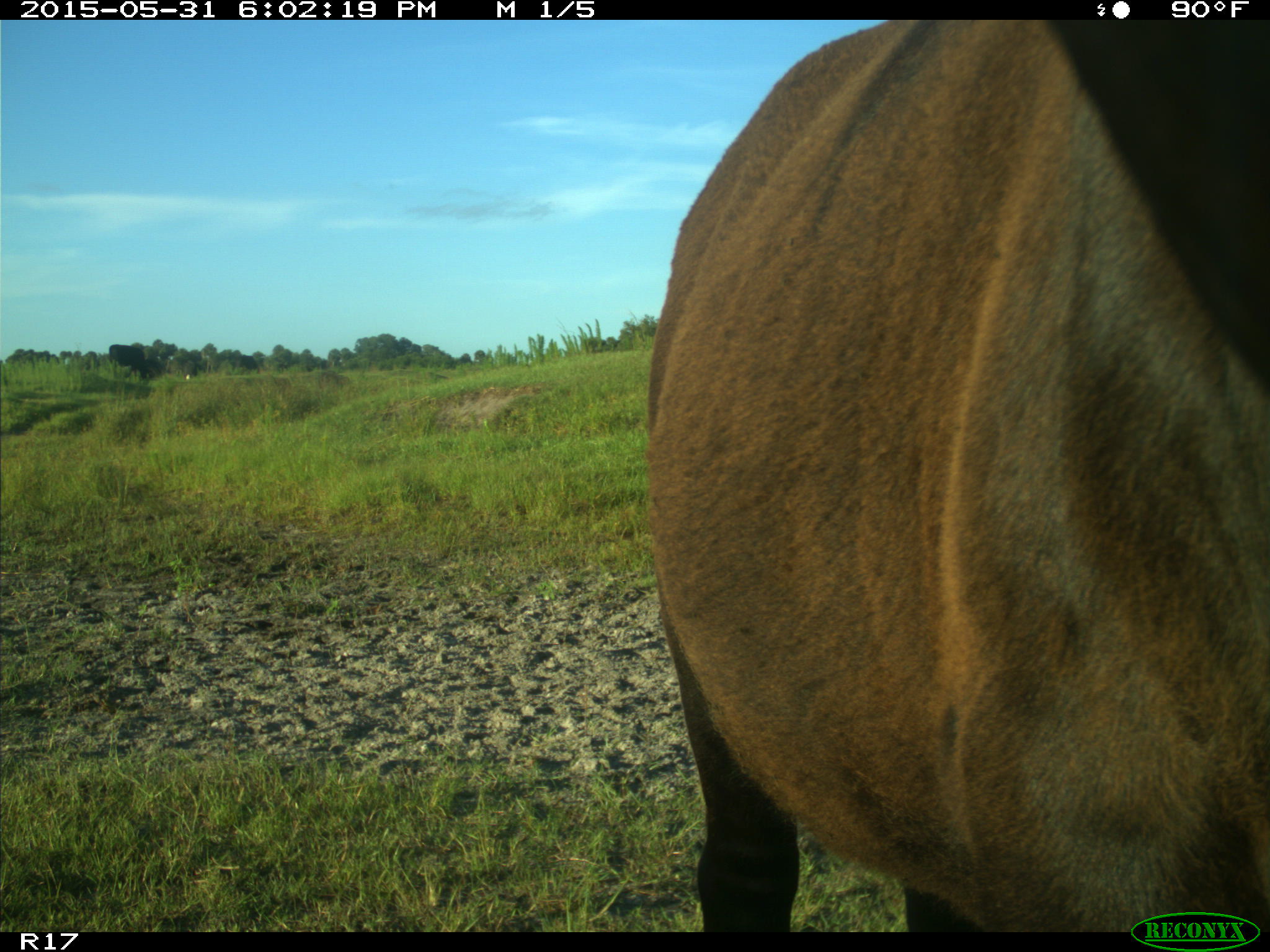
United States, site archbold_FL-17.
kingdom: Animalia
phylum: Chordata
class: Mammalia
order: Artiodactyla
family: Bovidae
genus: Bos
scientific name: Bos taurus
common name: domestic cow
Bos taurus (domestic cow).